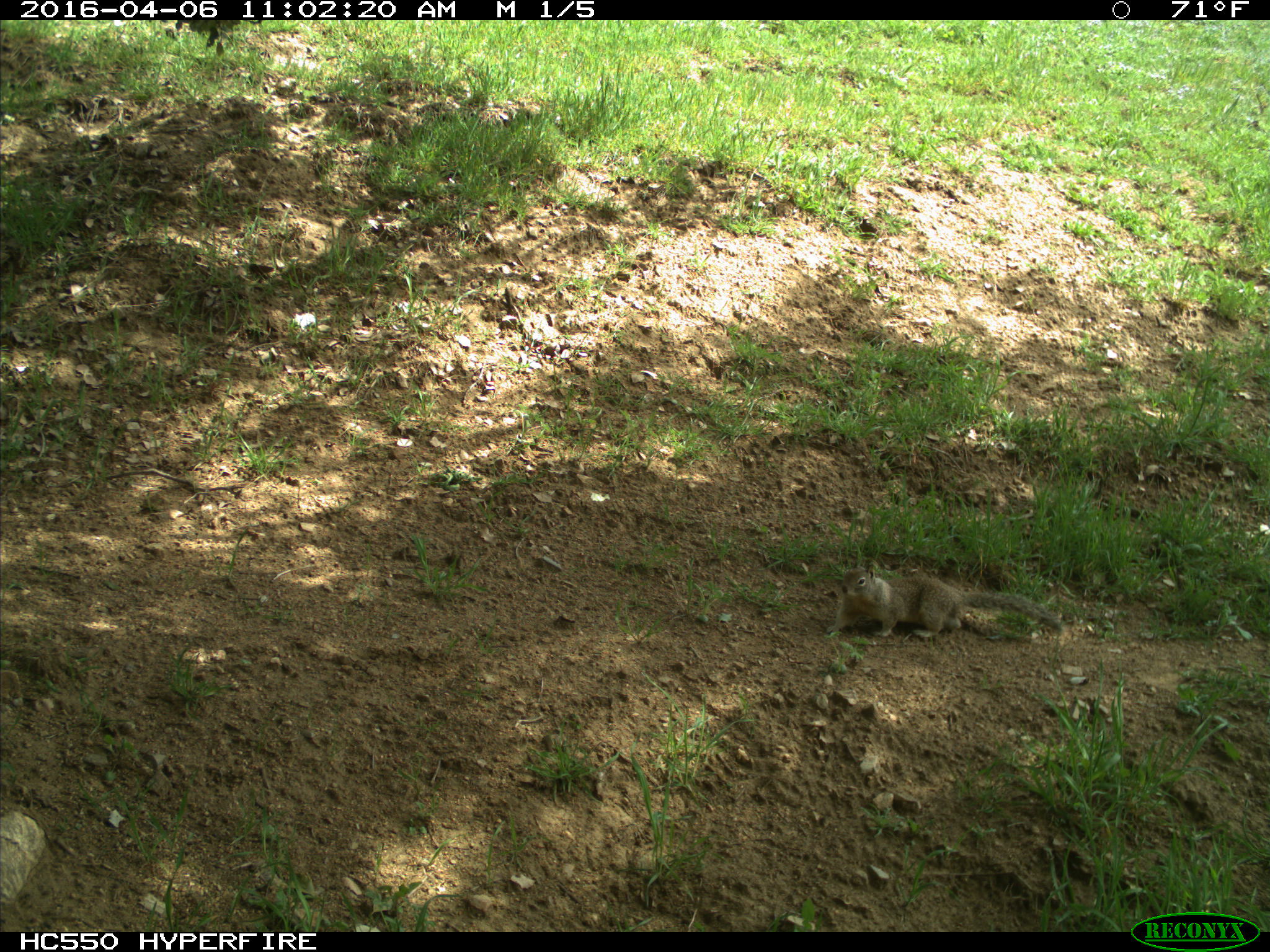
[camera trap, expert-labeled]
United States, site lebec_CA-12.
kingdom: Animalia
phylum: Chordata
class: Mammalia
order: Rodentia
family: Sciuridae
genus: Otospermophilus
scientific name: Otospermophilus beecheyi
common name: california ground squirrel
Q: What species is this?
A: Otospermophilus beecheyi (california ground squirrel).